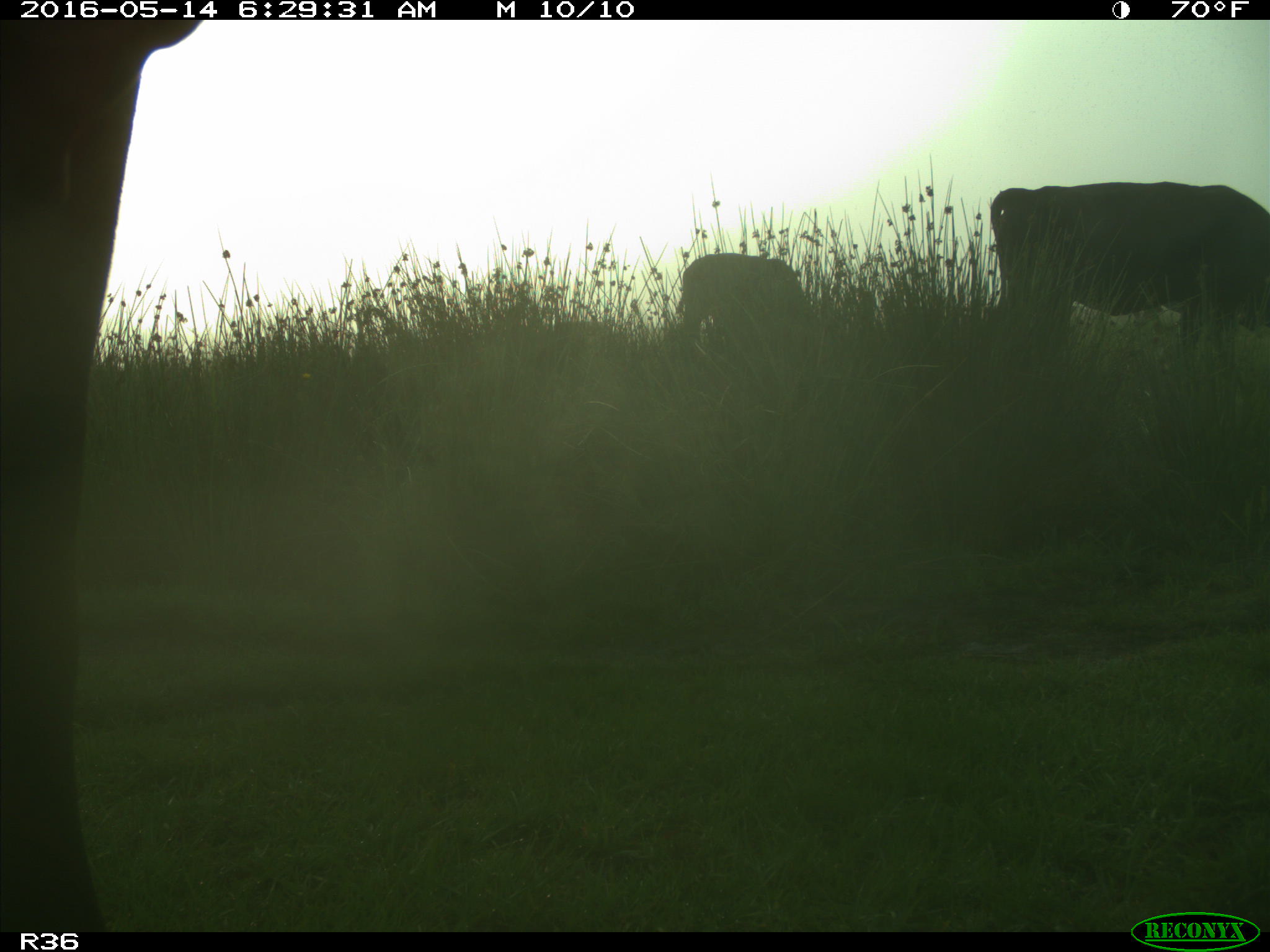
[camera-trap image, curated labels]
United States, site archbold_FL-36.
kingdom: Animalia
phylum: Chordata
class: Mammalia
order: Artiodactyla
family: Bovidae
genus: Bos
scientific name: Bos taurus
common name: domestic cow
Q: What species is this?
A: Bos taurus (domestic cow).